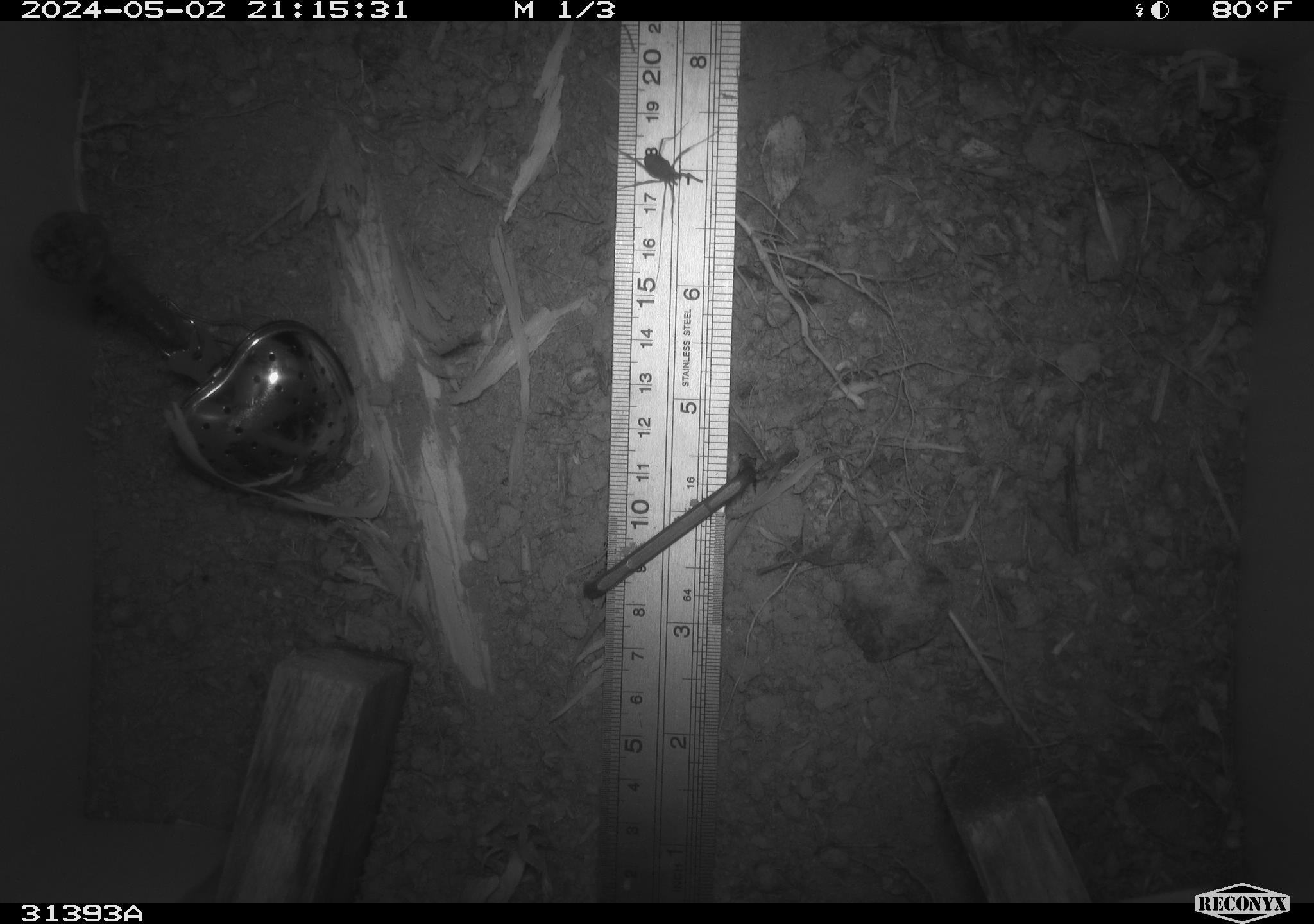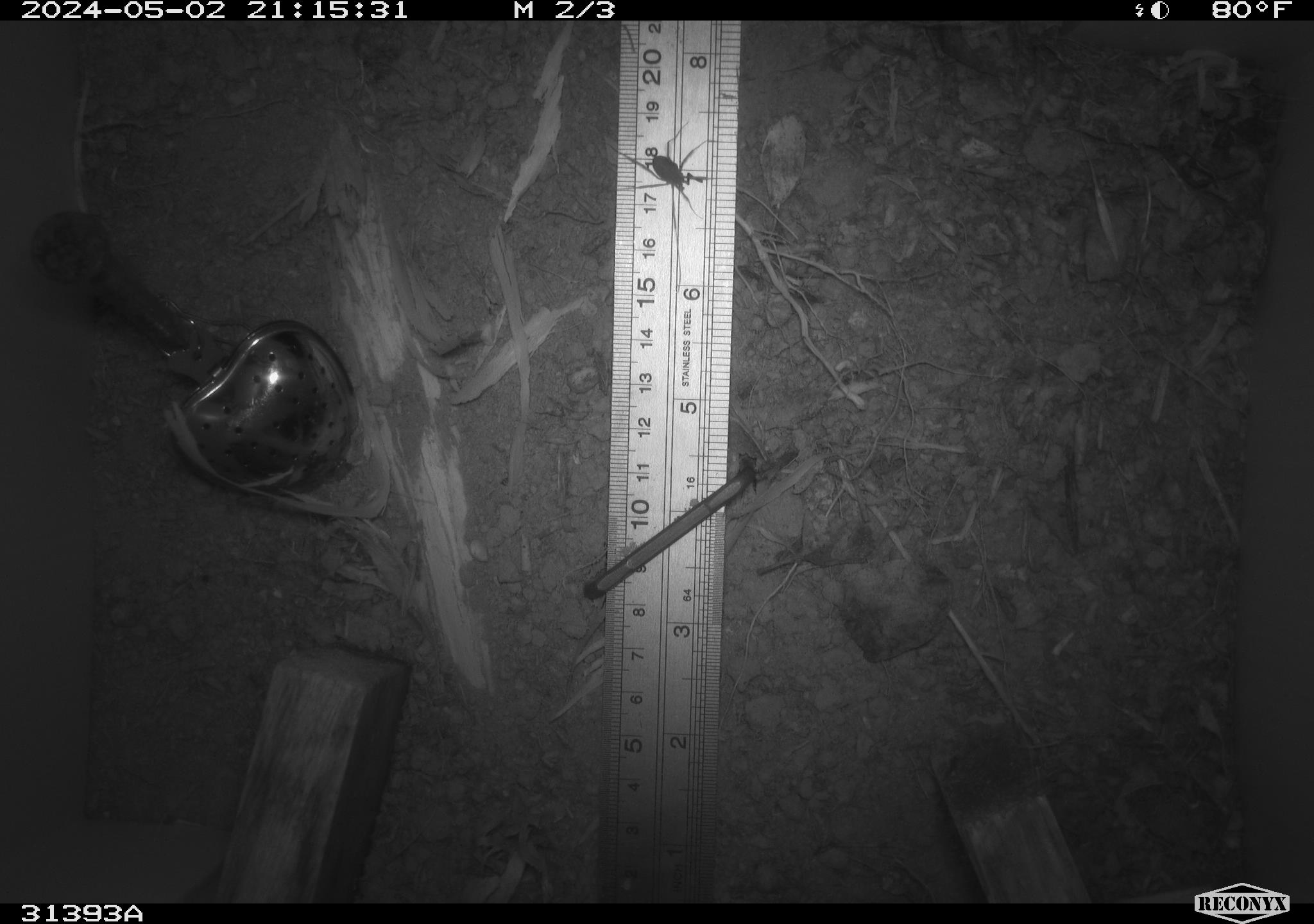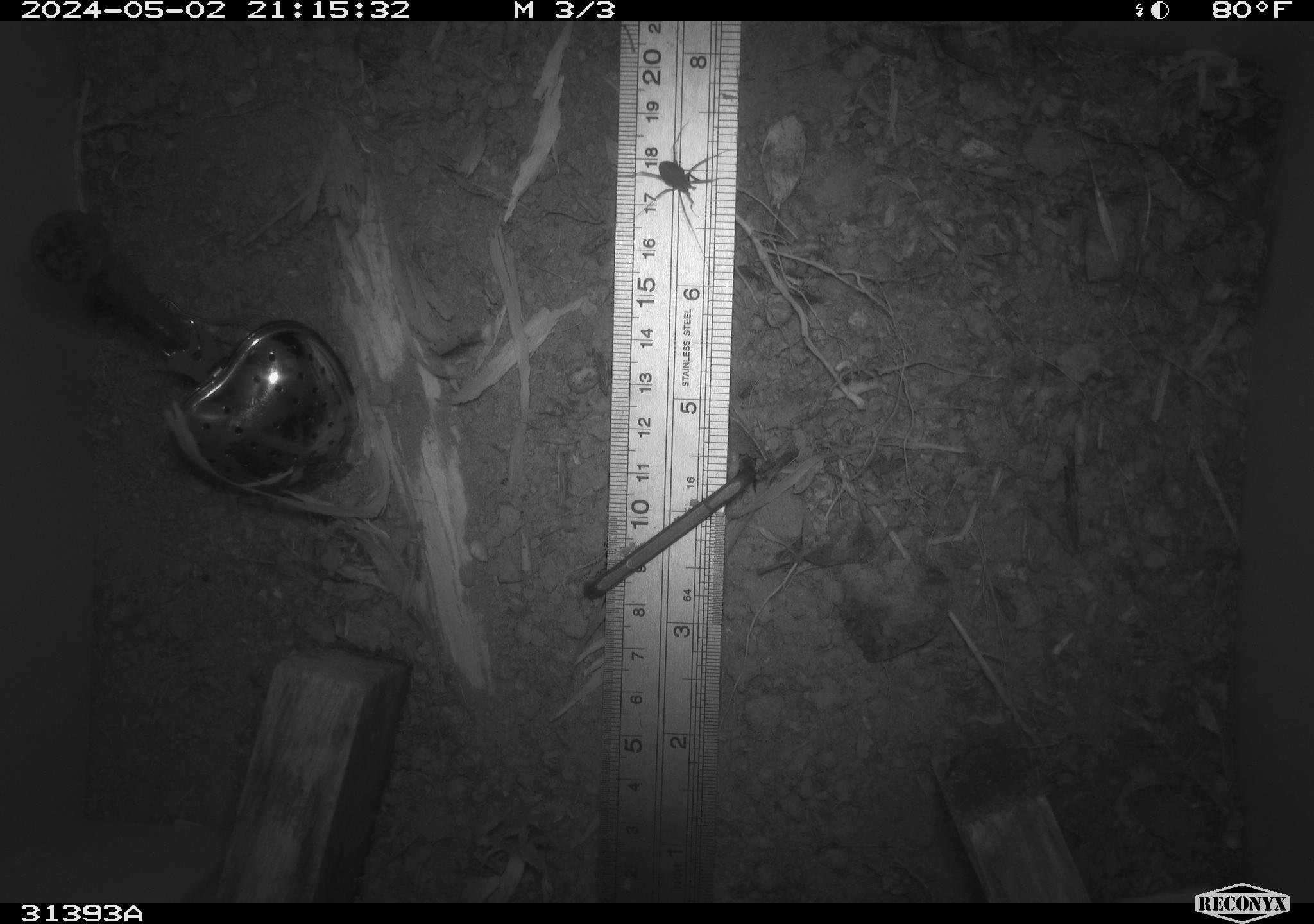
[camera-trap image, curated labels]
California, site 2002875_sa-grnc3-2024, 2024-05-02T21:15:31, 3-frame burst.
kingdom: Animalia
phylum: Arthropoda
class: Insecta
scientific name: Insecta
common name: insect